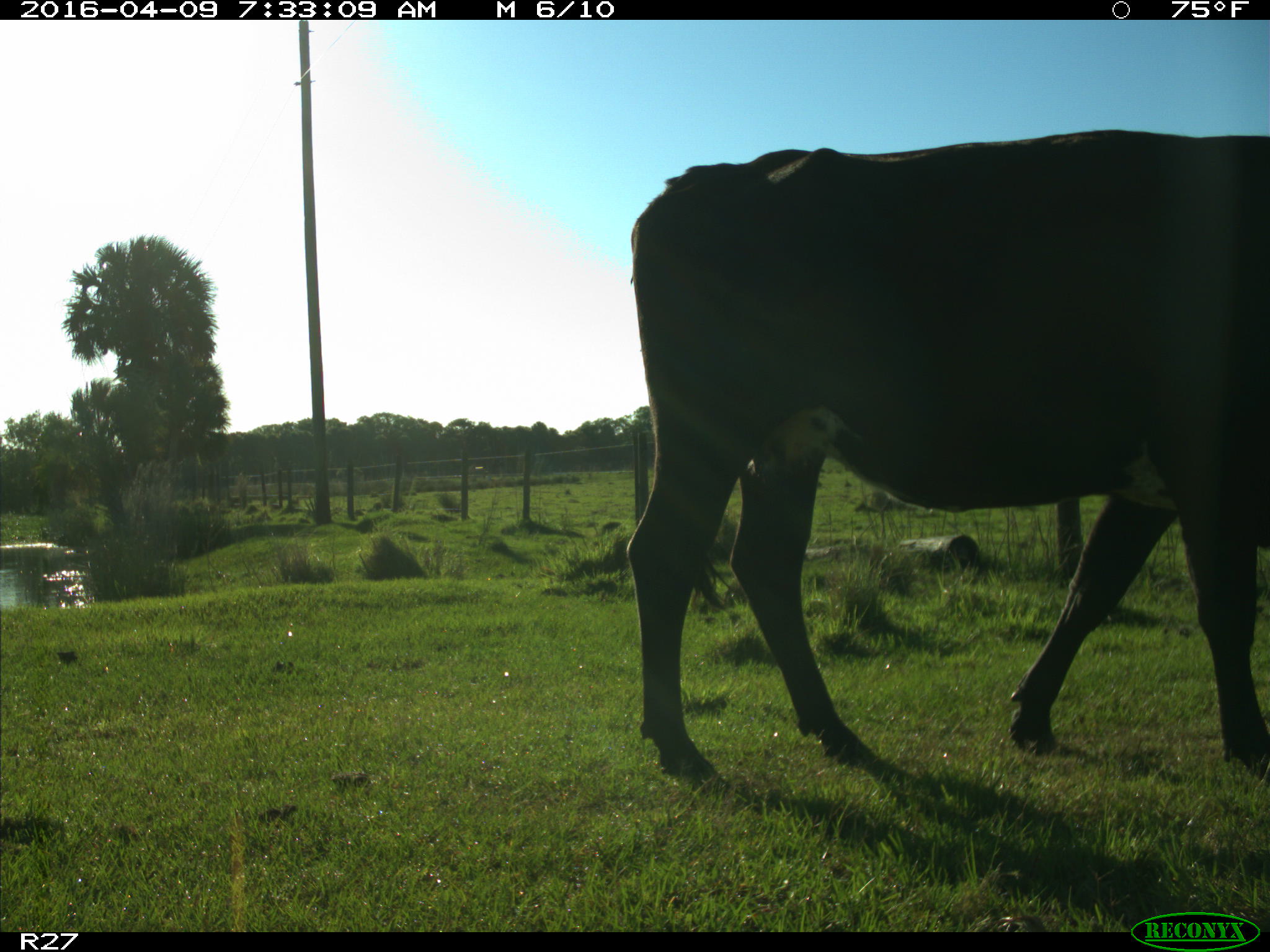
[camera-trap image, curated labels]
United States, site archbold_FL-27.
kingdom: Animalia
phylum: Chordata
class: Mammalia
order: Artiodactyla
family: Bovidae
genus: Bos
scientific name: Bos taurus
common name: domestic cow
Bos taurus (domestic cow).